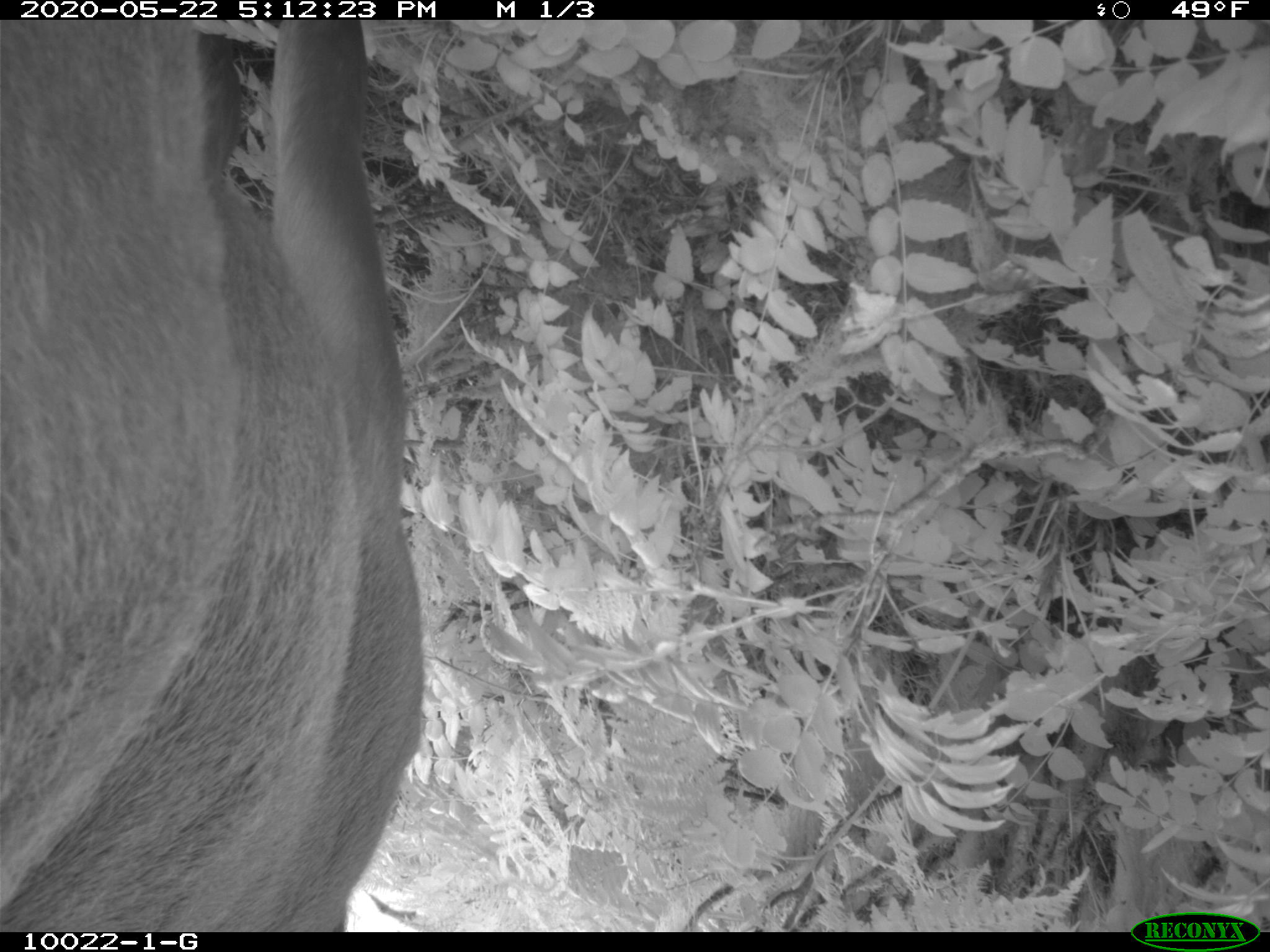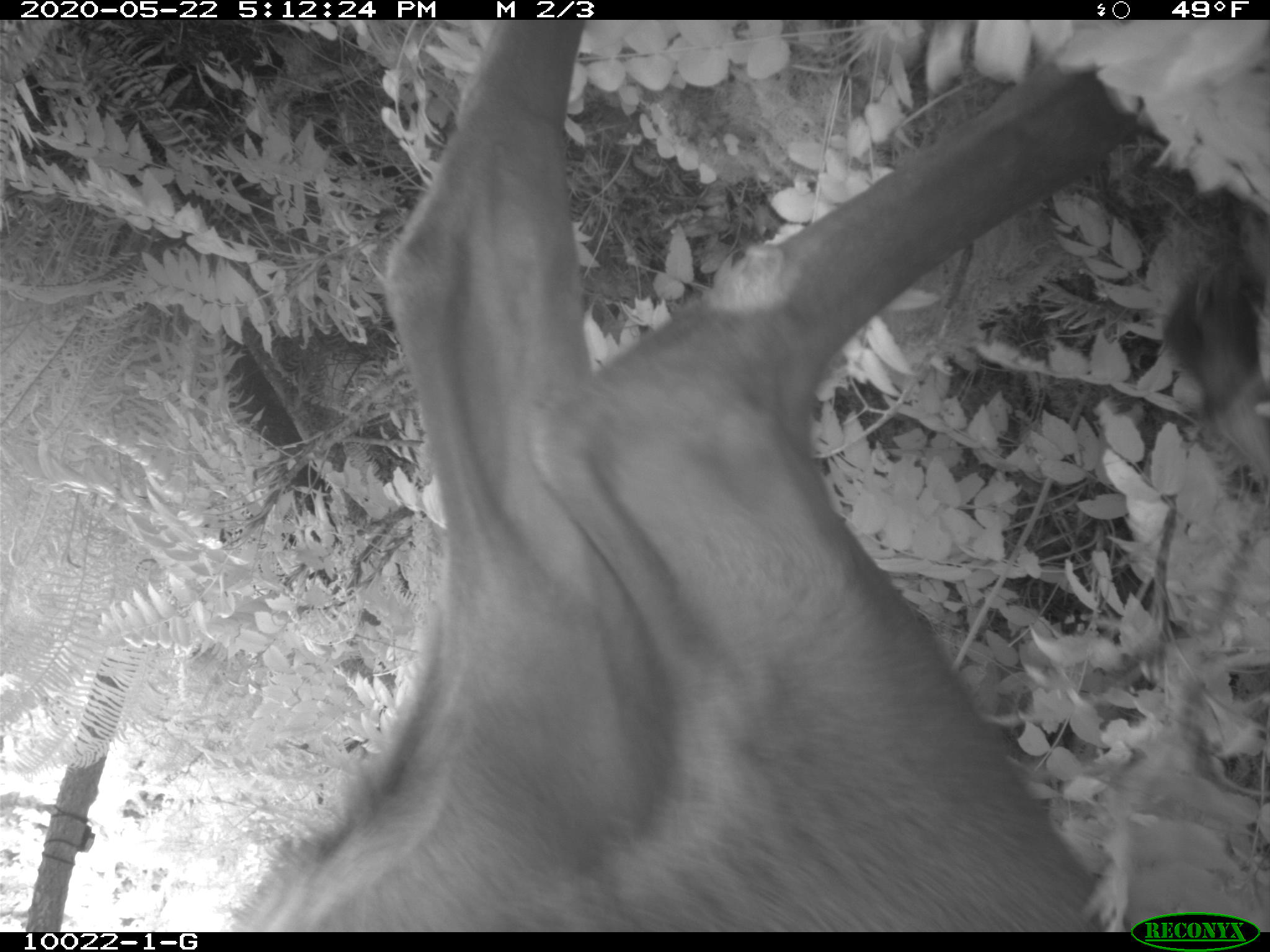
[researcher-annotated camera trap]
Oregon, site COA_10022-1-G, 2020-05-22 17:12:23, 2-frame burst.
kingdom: Animalia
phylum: Chordata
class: Mammalia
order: Artiodactyla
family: Cervidae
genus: Cervus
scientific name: Cervus canadensis roosevelti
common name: roosevelt elk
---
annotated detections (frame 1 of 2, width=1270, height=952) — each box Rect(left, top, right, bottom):
roosevelt elk: Rect(0, 23, 430, 920)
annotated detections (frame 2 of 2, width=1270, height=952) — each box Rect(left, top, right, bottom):
roosevelt elk: Rect(232, 23, 1114, 922)